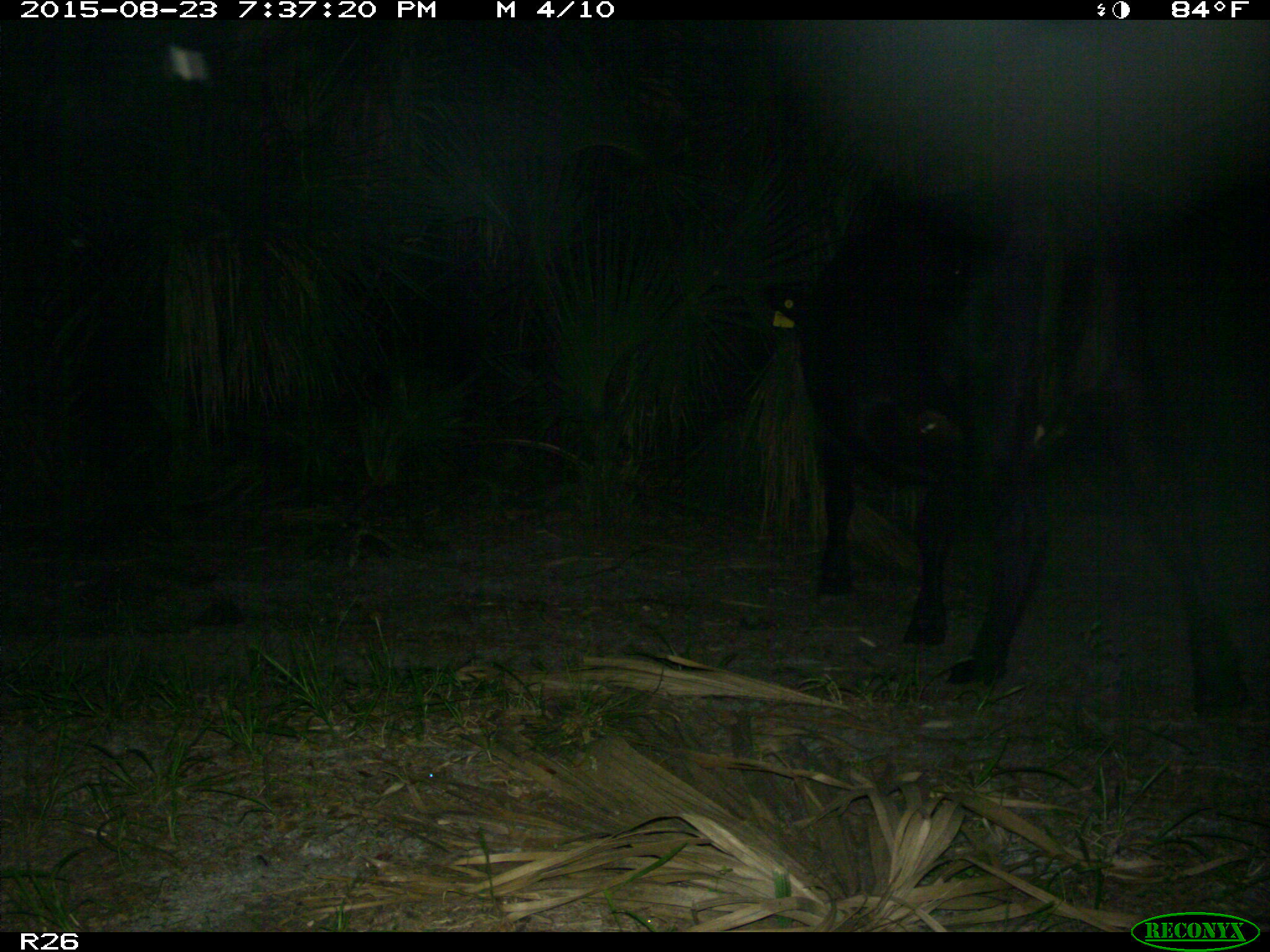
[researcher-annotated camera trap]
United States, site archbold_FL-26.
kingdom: Animalia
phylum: Chordata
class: Mammalia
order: Artiodactyla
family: Bovidae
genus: Bos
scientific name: Bos taurus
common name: domestic cow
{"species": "Bos taurus (domestic cow)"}